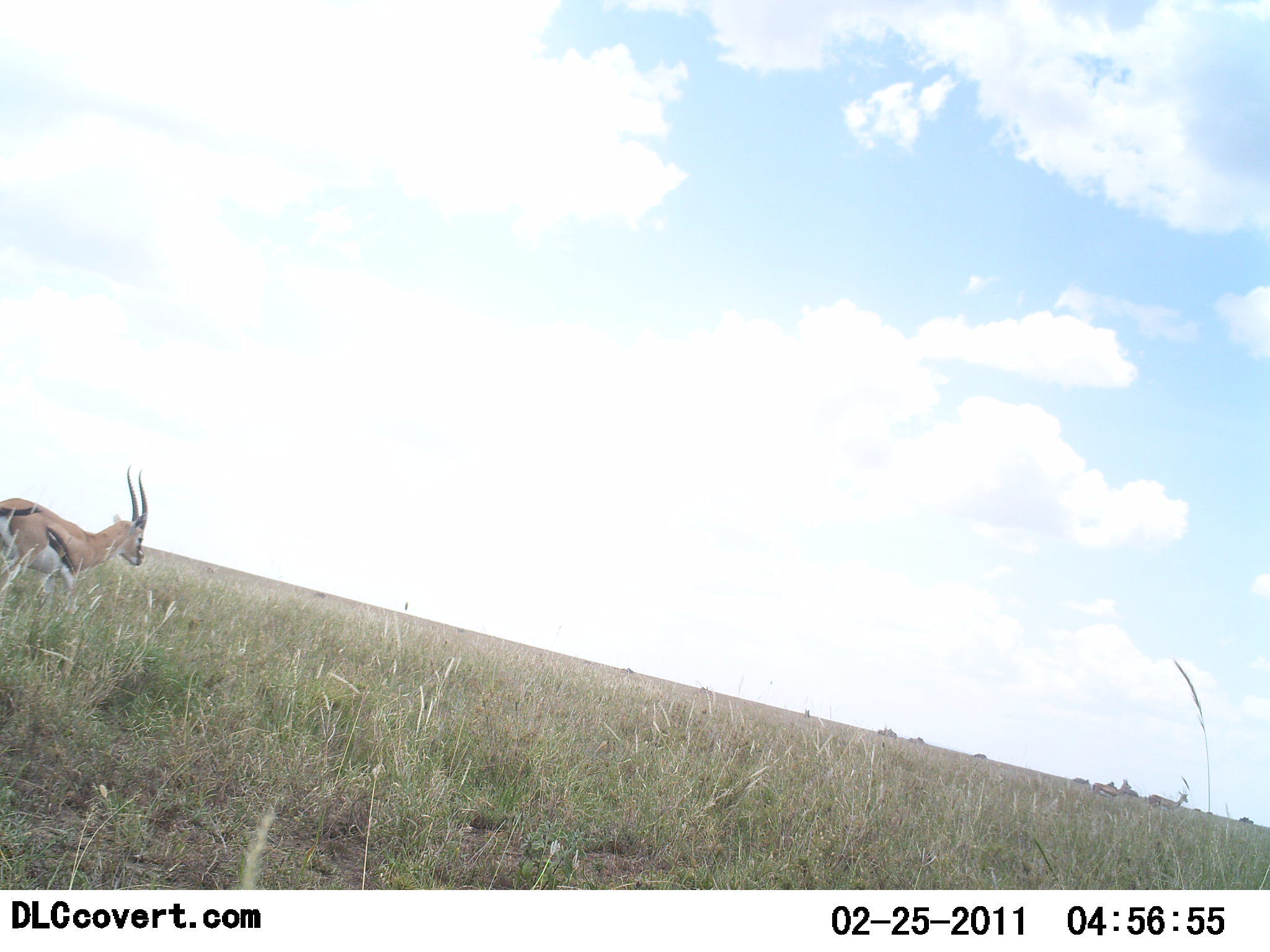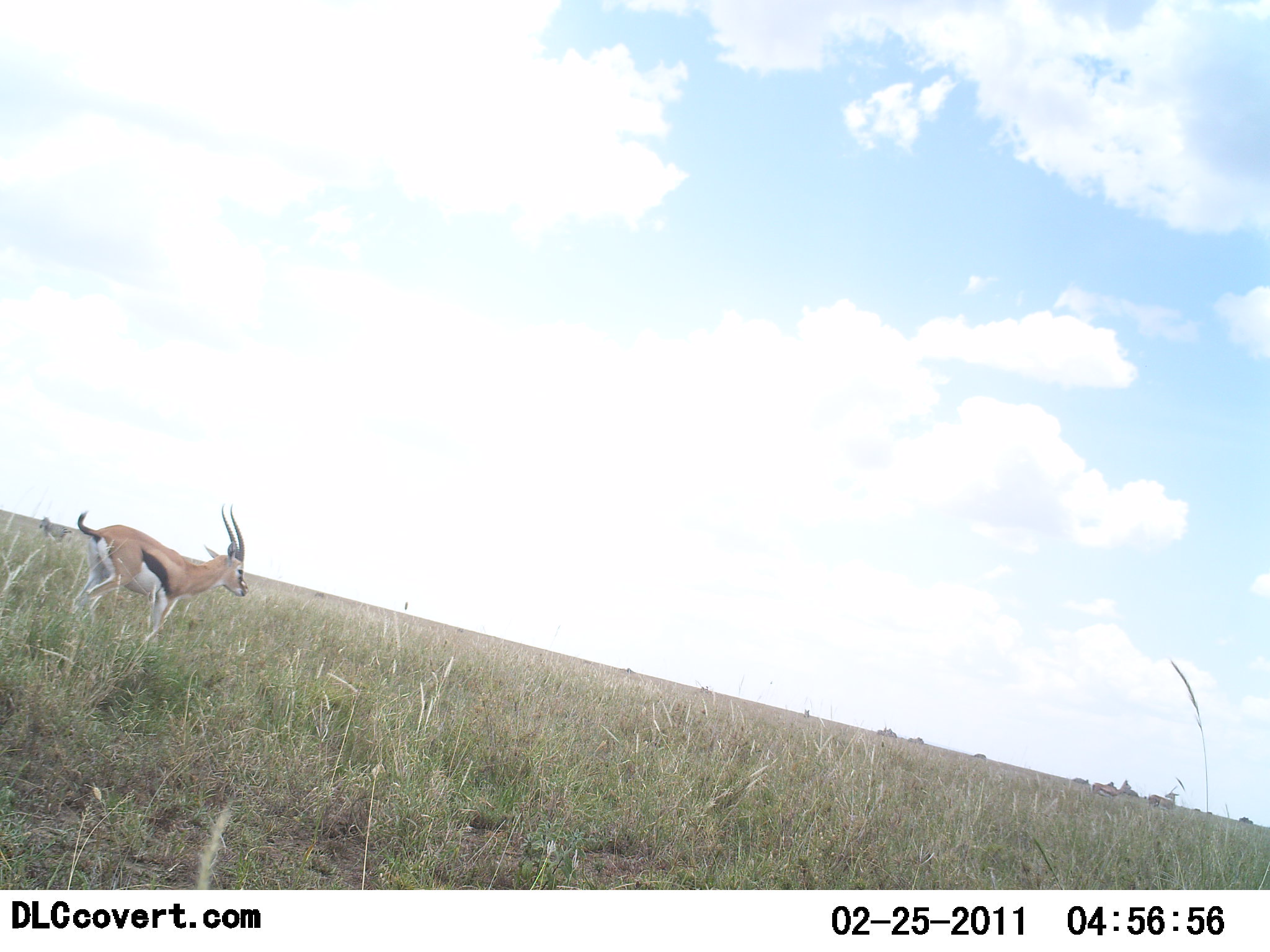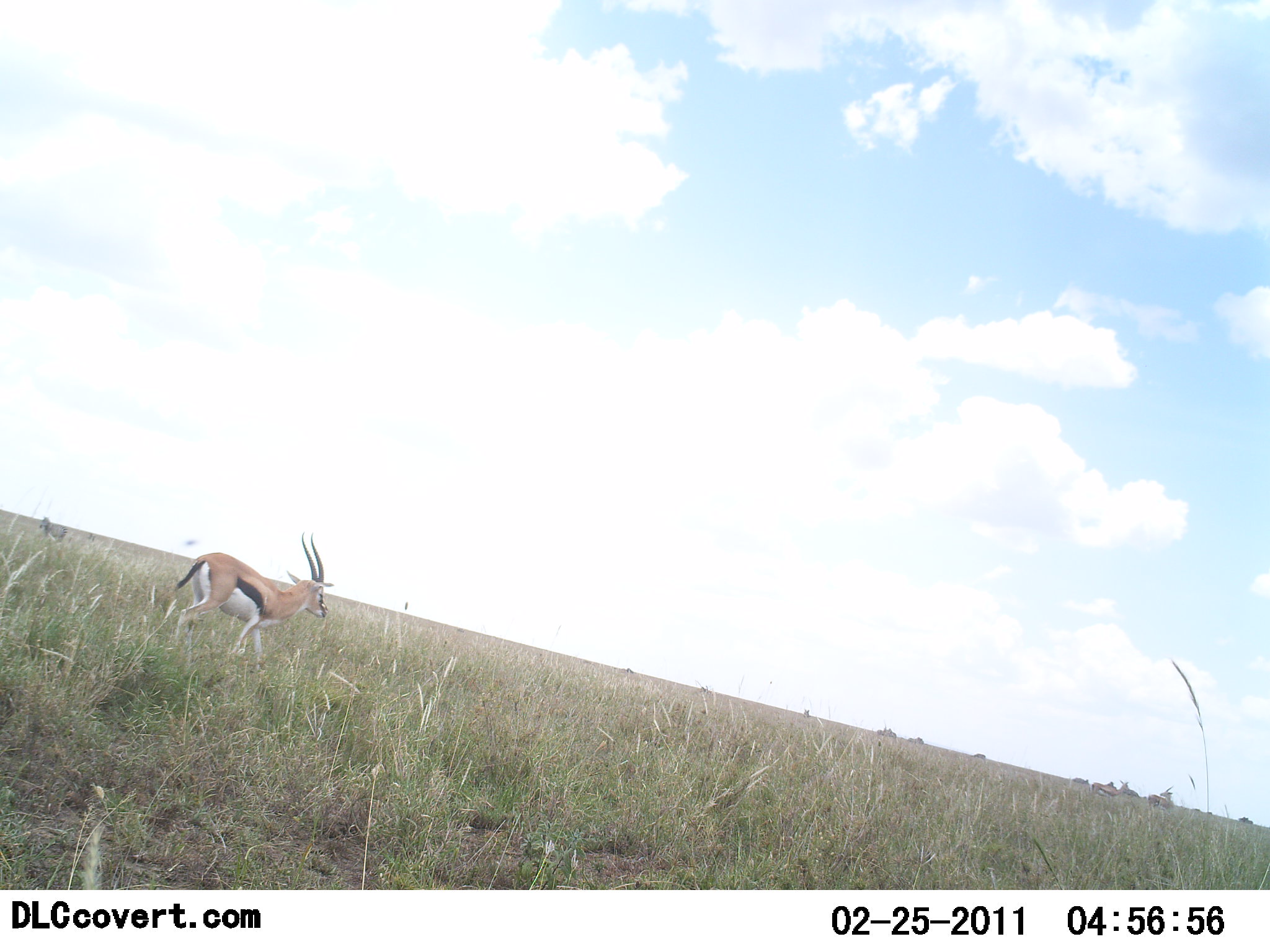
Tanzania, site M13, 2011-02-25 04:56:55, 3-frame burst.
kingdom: Animalia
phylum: Chordata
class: Mammalia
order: Artiodactyla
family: Bovidae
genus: Eudorcas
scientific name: Eudorcas thomsonii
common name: thomson's gazelle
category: gazellethomsons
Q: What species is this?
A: Gazellethomsons (thomson's gazelle) (Eudorcas thomsonii).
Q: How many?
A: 1.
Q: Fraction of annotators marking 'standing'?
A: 15%.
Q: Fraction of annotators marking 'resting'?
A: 0%.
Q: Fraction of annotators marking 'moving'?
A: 92%.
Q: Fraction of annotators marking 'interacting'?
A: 0%.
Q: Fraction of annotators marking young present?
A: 0%.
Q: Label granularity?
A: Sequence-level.